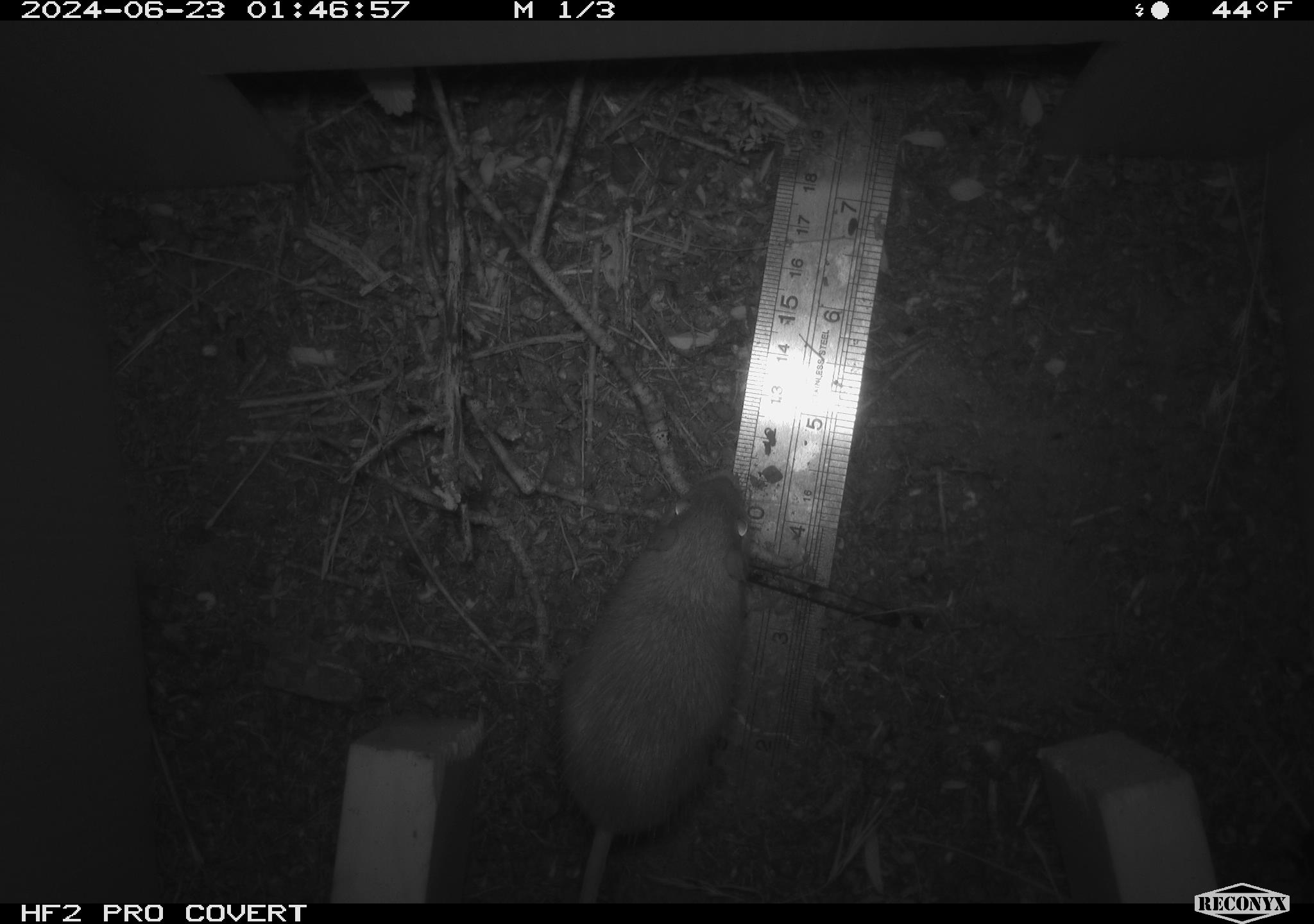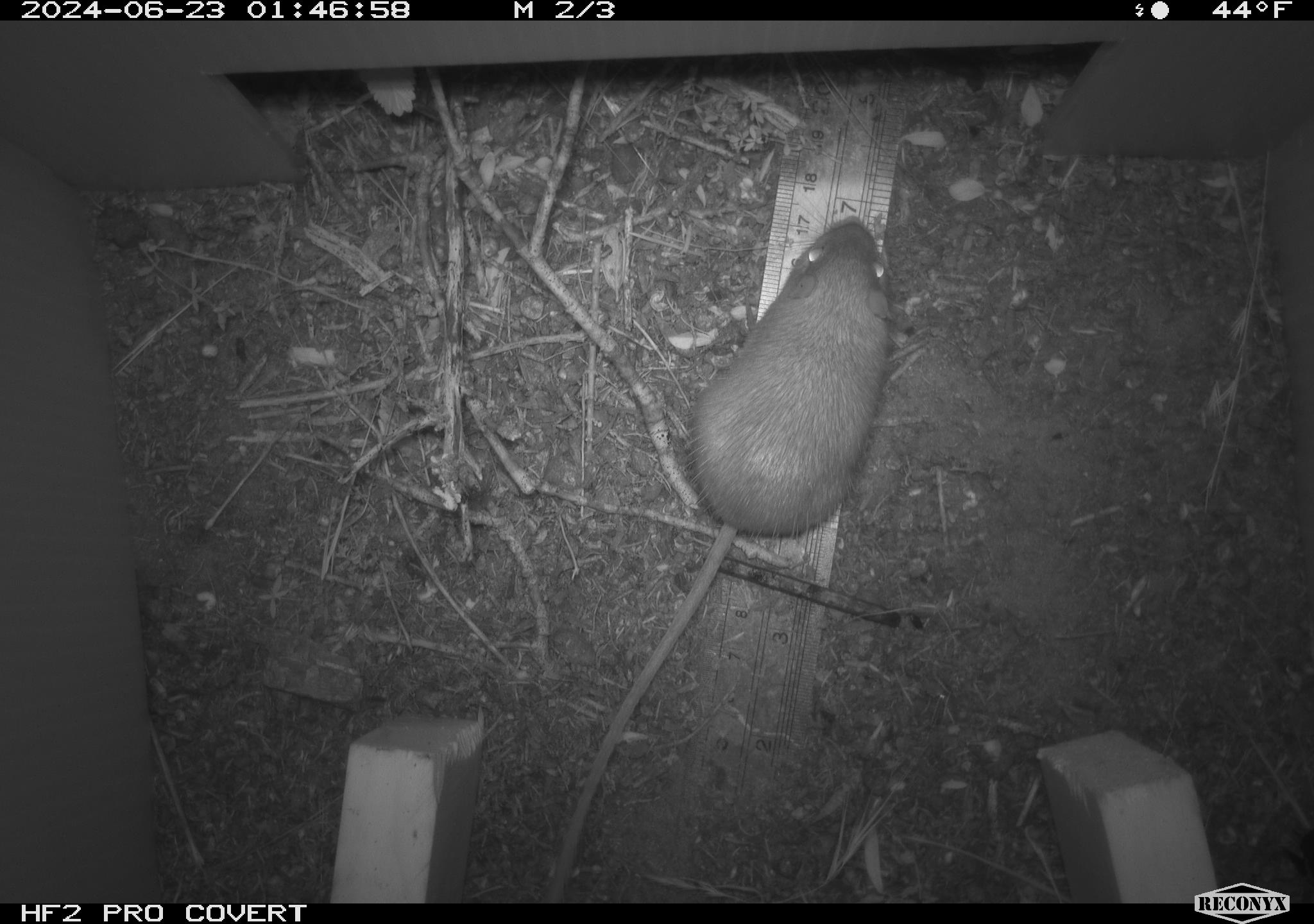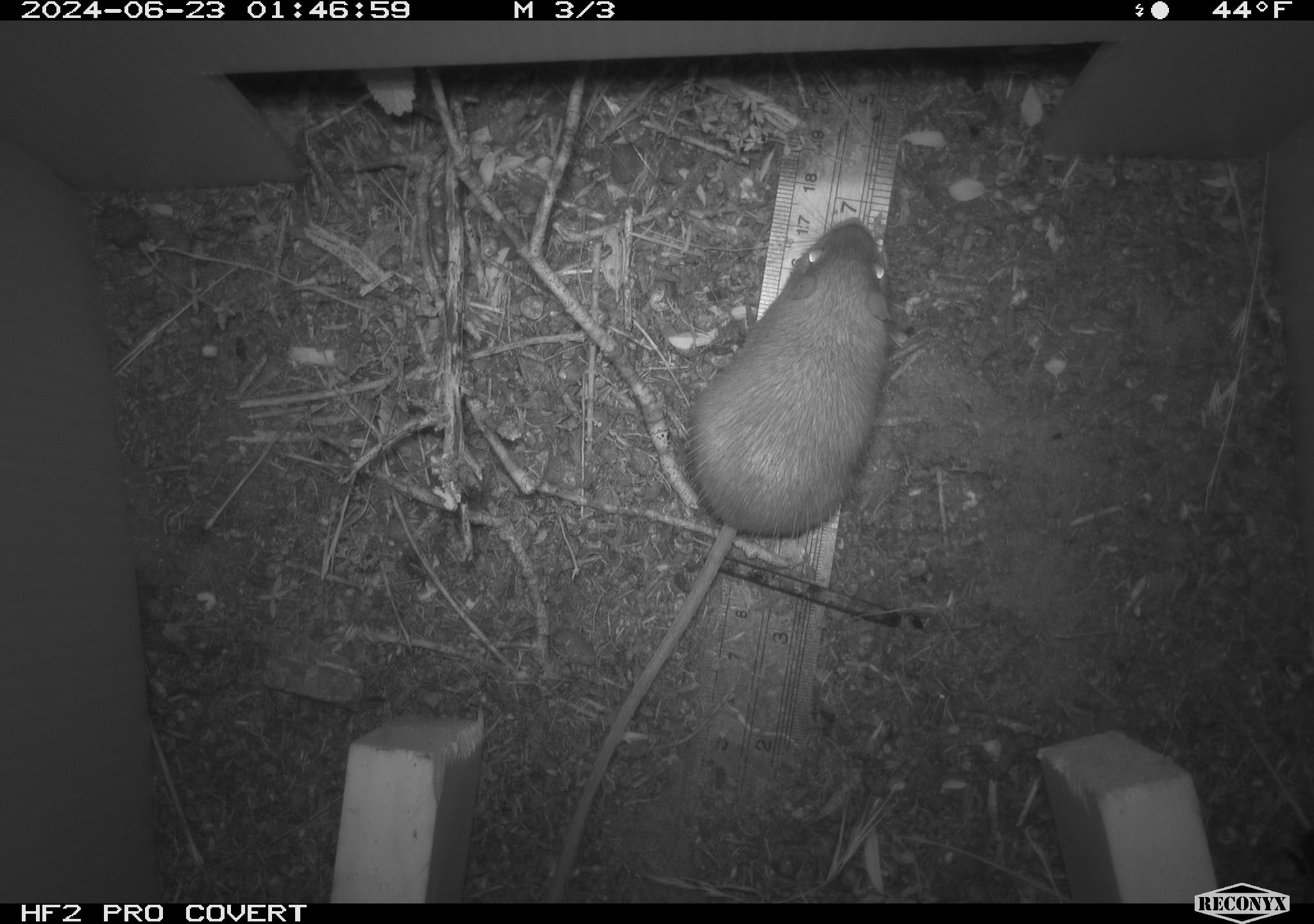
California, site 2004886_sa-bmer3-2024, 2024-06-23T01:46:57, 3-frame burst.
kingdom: Animalia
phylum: Chordata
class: Mammalia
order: Rodentia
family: Heteromyidae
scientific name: Heteromyidae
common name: kangaroo rats and pocket mice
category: heteromyidae family